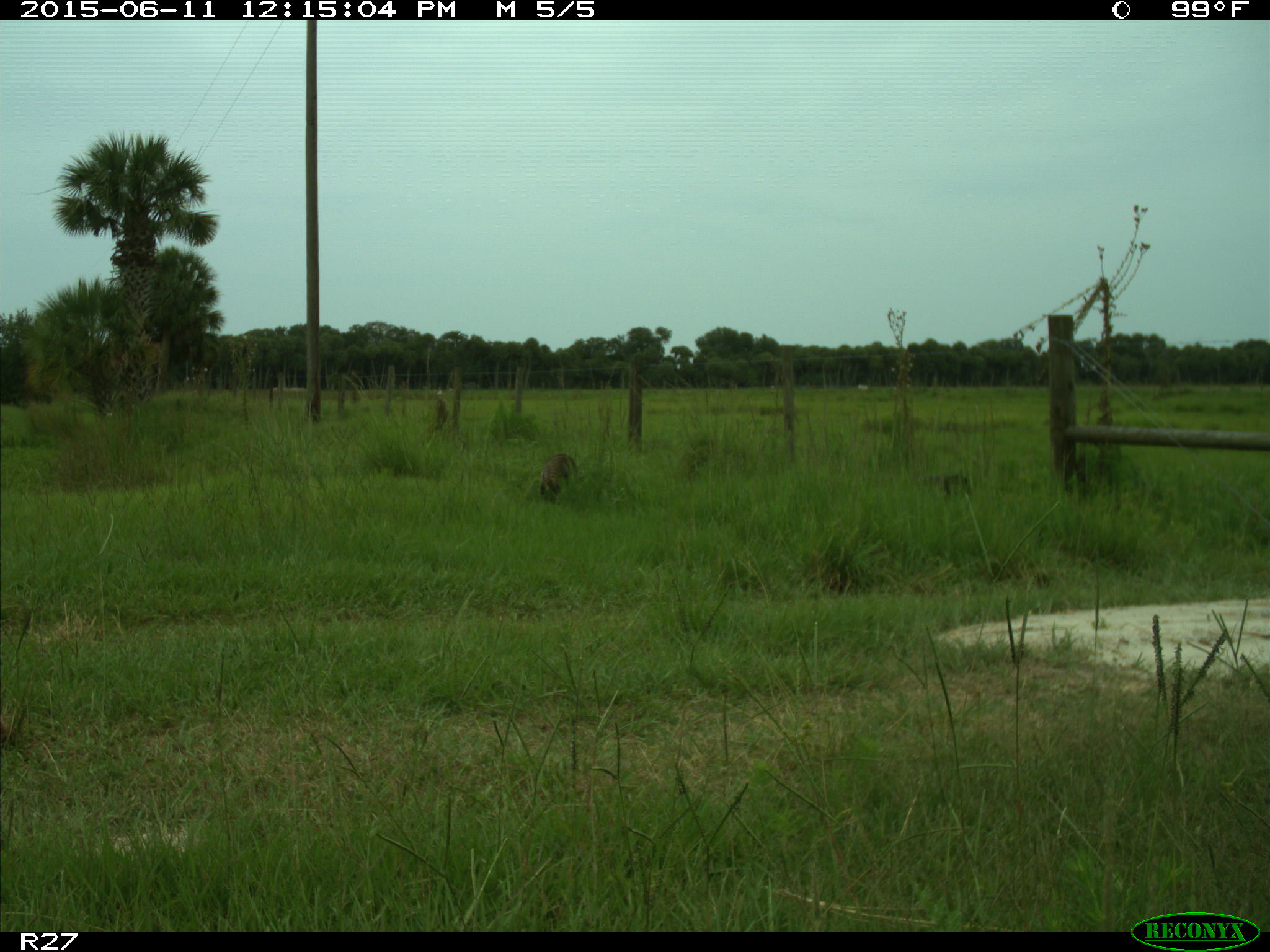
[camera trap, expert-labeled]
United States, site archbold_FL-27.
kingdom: Animalia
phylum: Chordata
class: Mammalia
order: Carnivora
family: Procyonidae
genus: Procyon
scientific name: Procyon lotor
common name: common raccoon